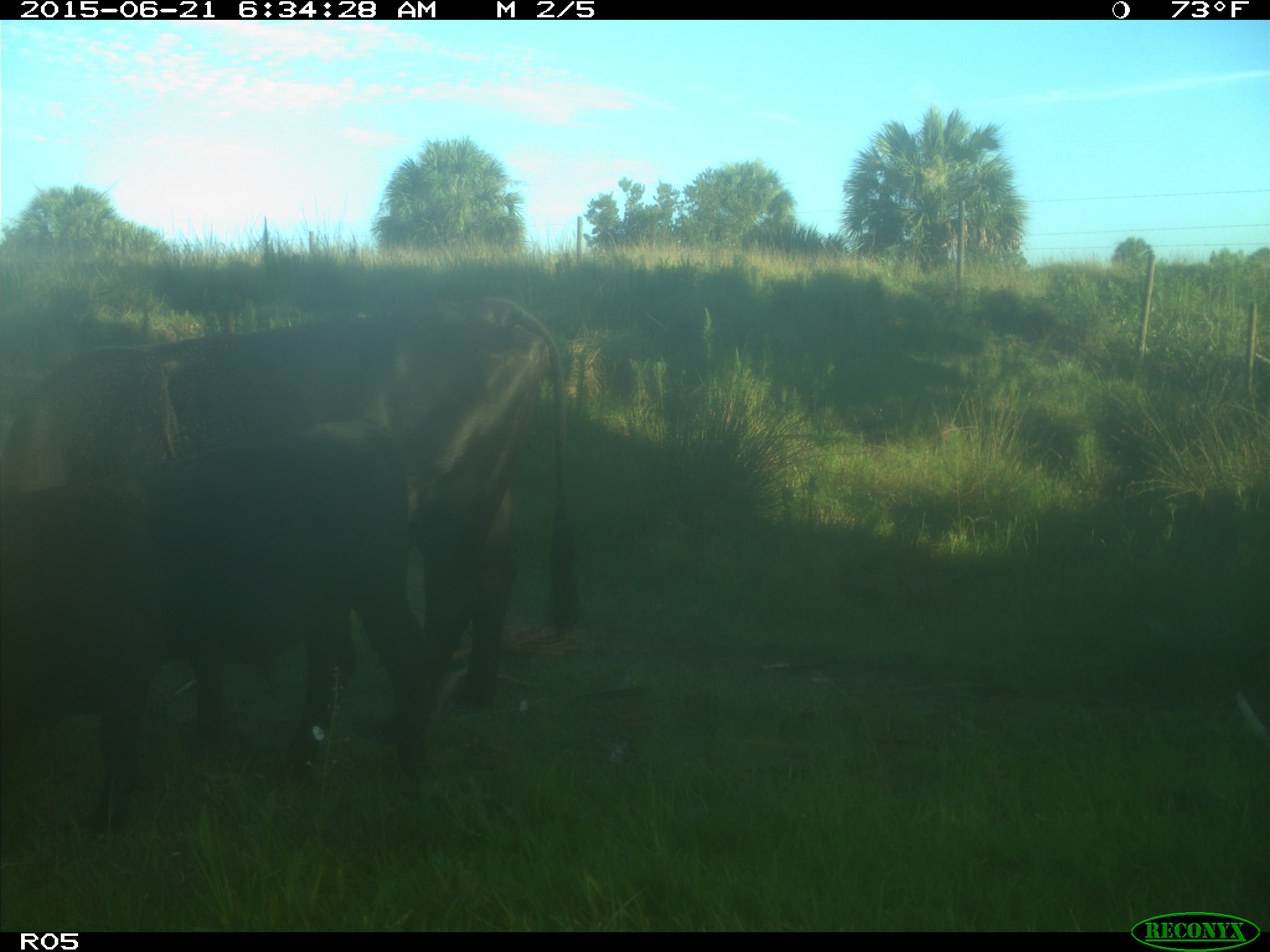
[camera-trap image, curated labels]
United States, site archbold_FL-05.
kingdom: Animalia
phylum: Chordata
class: Mammalia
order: Artiodactyla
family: Bovidae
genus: Bos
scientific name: Bos taurus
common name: domestic cow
Bos taurus (domestic cow).